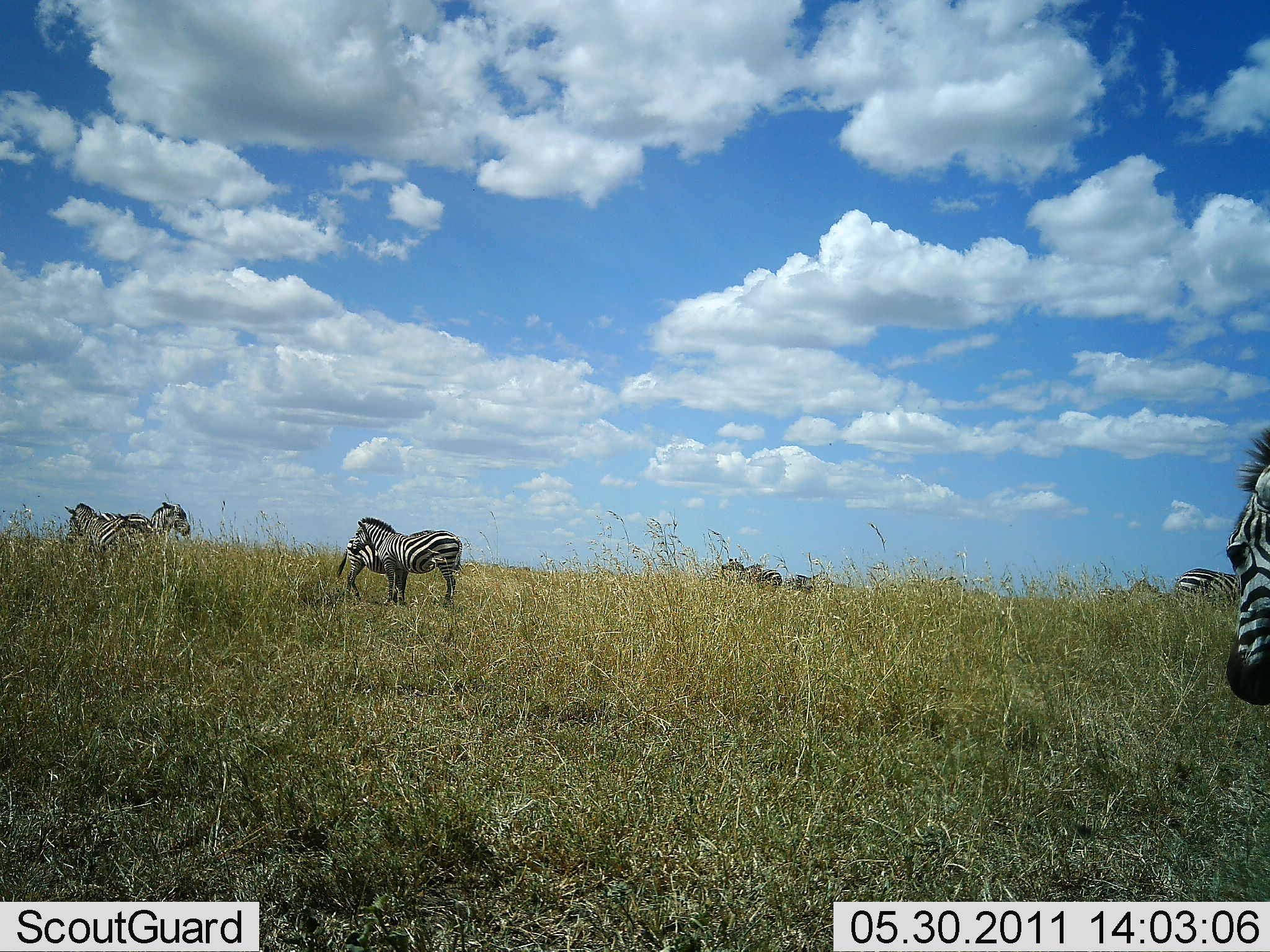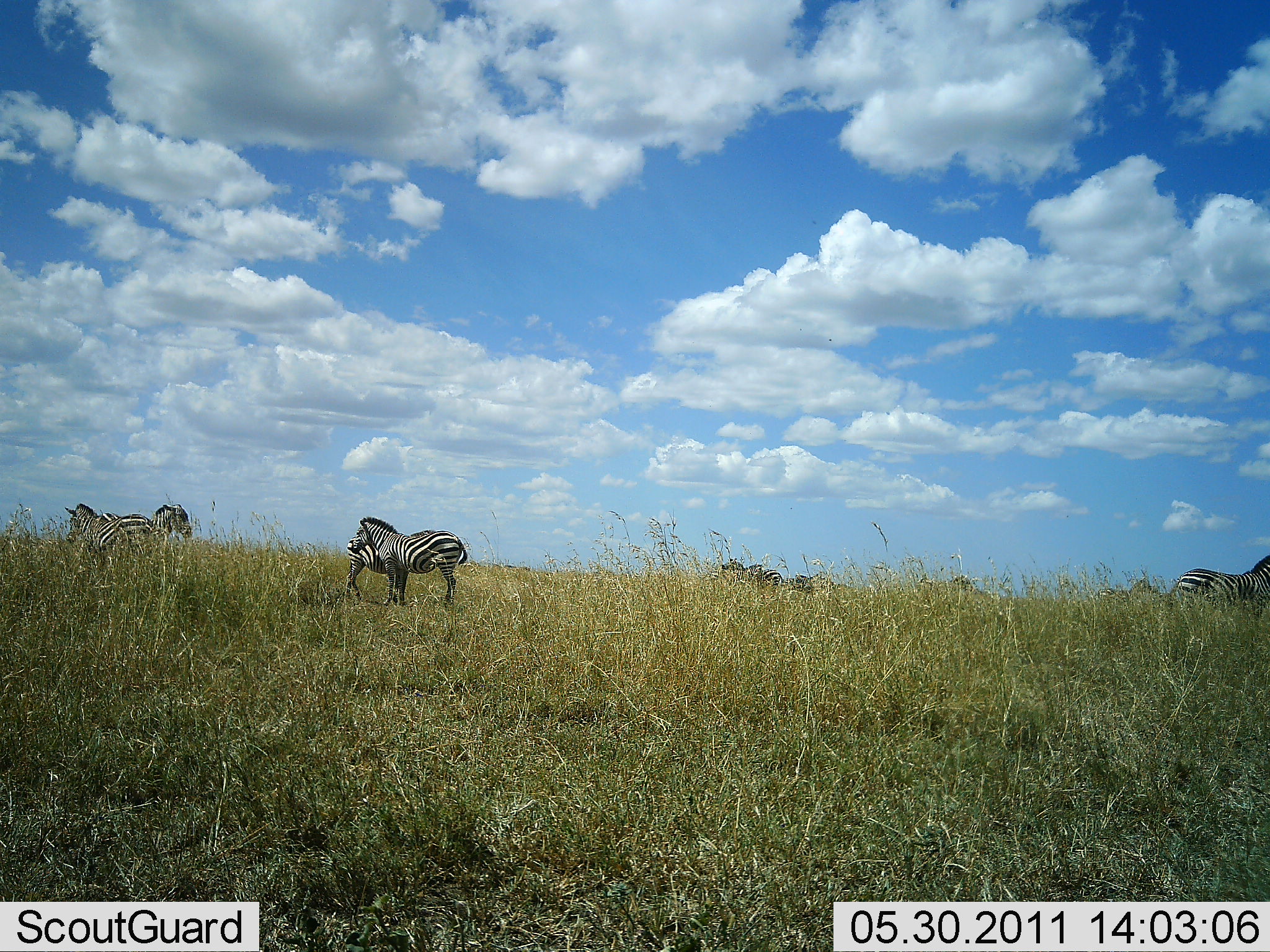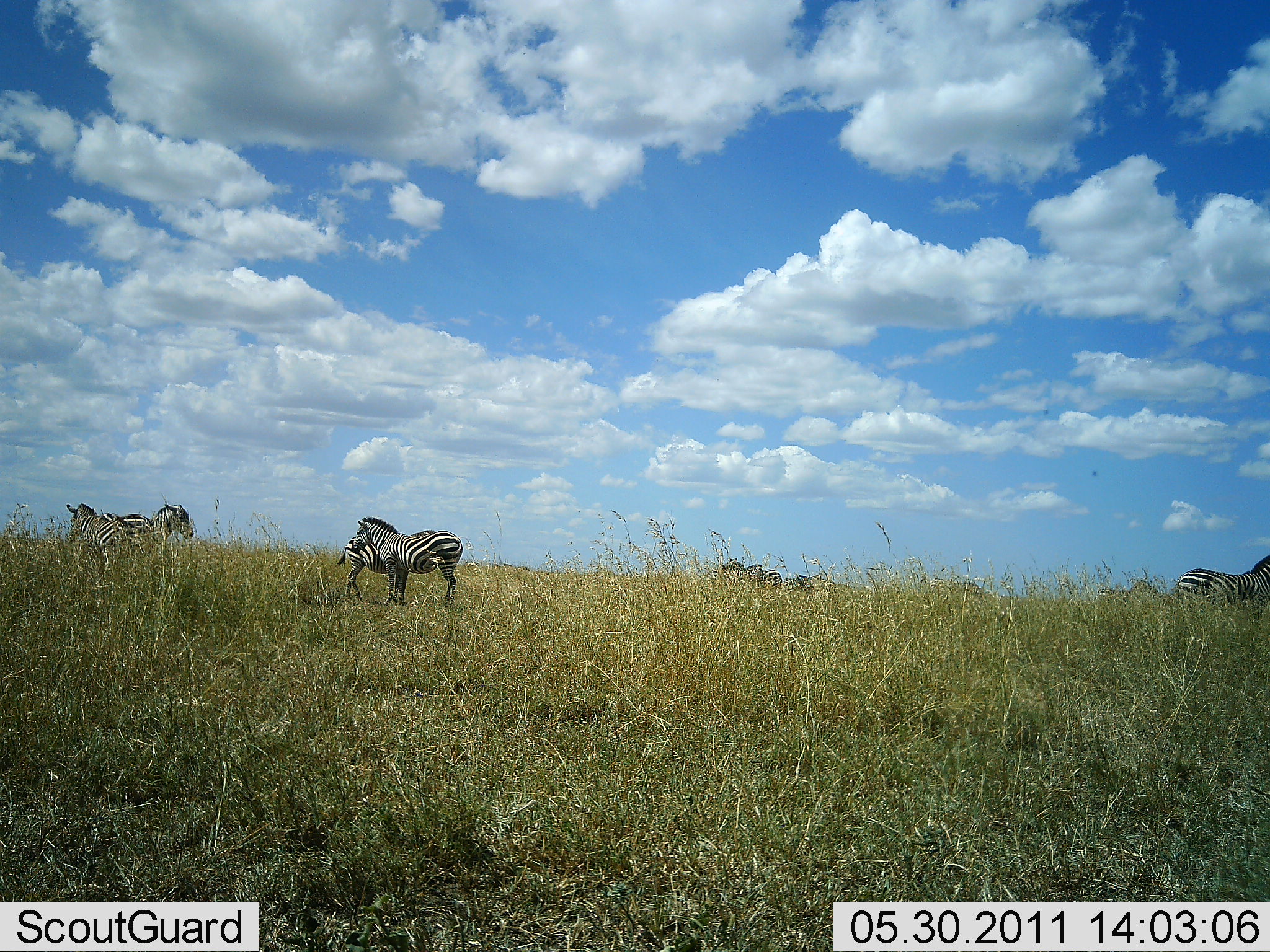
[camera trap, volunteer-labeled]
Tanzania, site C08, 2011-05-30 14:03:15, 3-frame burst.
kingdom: Animalia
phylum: Chordata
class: Mammalia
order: Perissodactyla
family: Equidae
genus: Equus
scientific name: Equus quagga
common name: plains zebra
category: zebra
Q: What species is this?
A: Zebra (plains zebra) (Equus quagga).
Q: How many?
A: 8.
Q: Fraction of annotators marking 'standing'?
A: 85%.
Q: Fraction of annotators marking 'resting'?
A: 0%.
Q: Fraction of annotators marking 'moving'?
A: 38%.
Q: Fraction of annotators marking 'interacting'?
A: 0%.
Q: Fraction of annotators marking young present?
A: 15%.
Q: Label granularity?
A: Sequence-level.